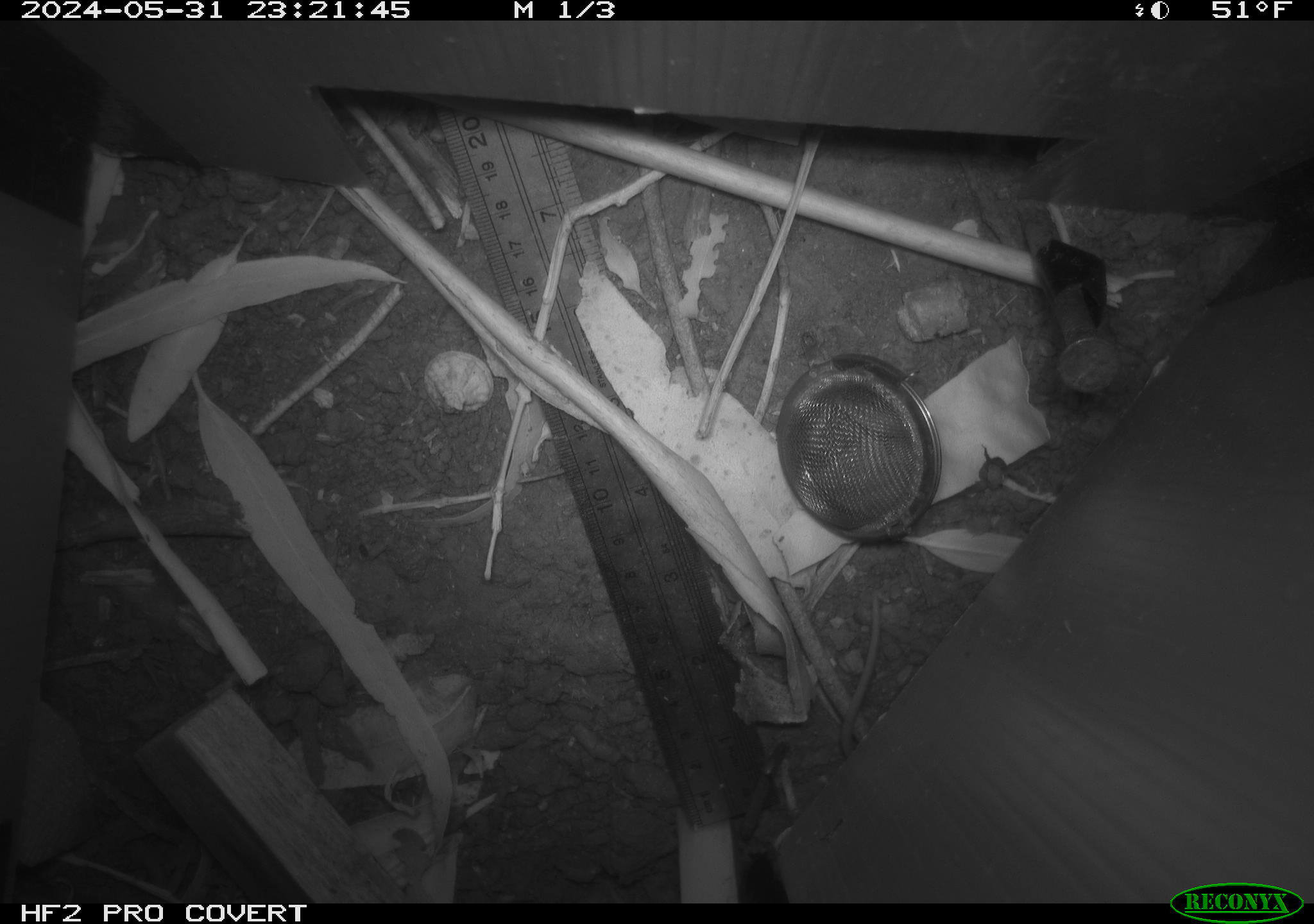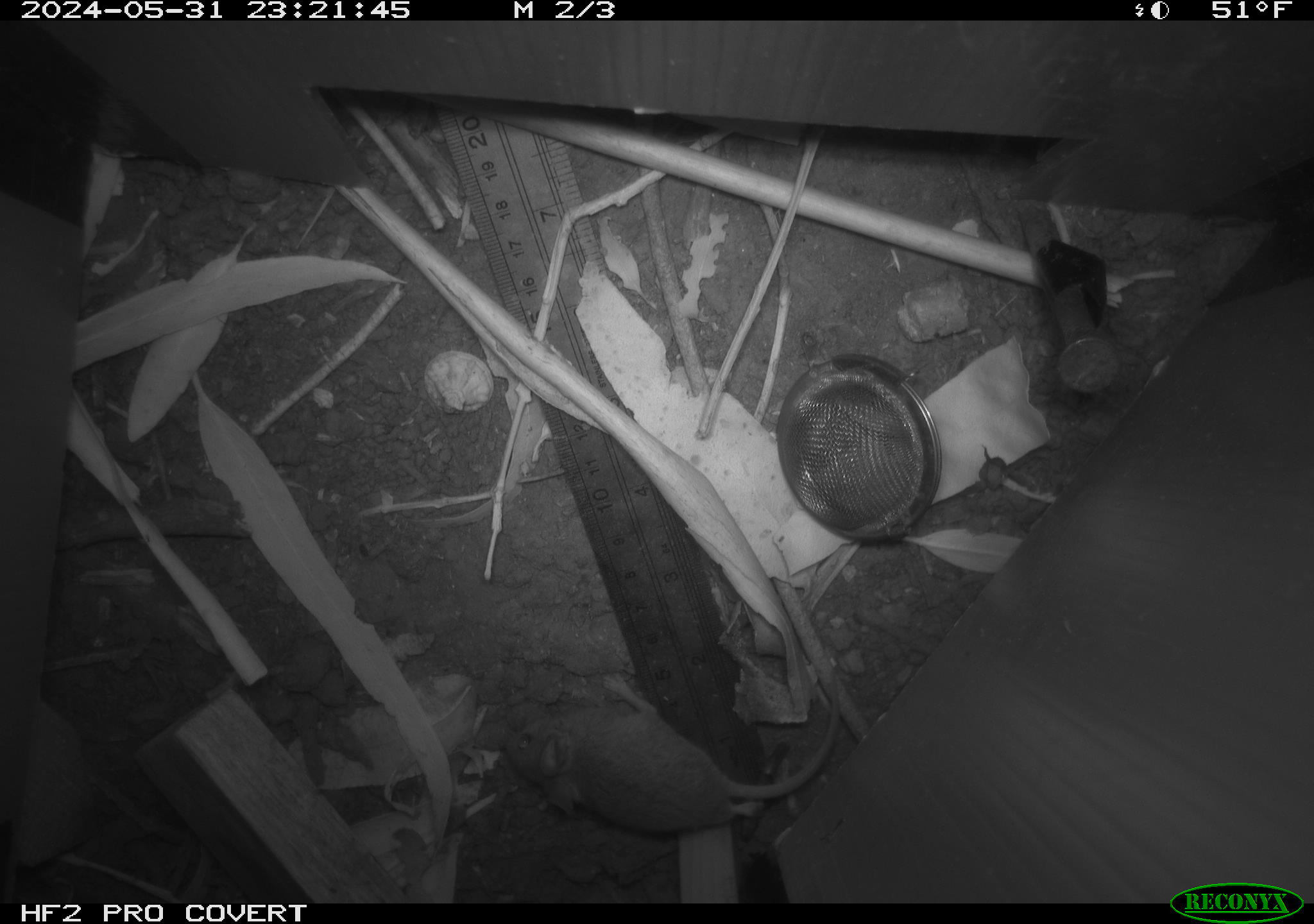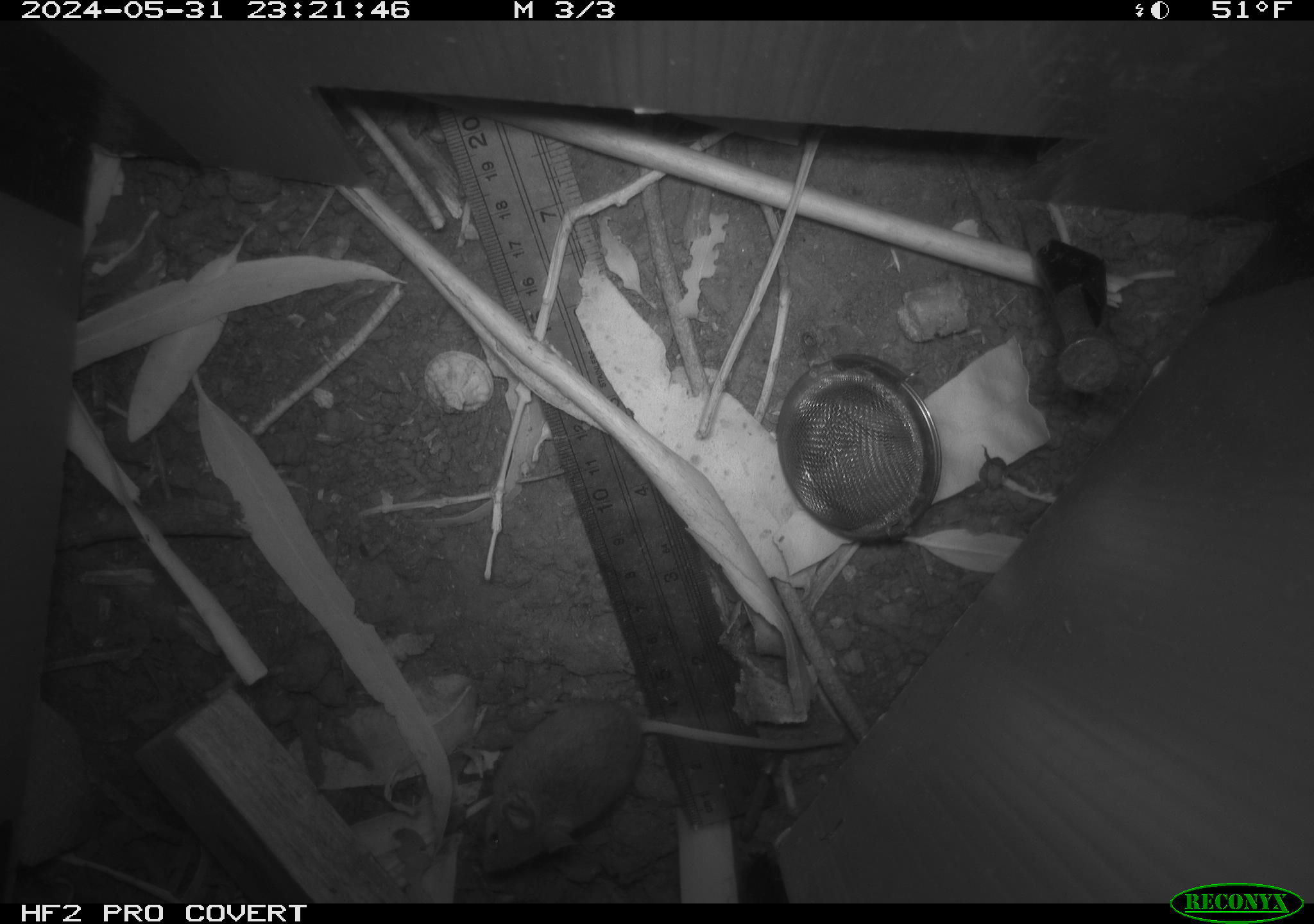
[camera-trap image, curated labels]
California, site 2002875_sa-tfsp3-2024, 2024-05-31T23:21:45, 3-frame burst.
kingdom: Animalia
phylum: Chordata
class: Mammalia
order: Rodentia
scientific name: Rodentia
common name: mouse species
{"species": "mouse species (Rodentia)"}